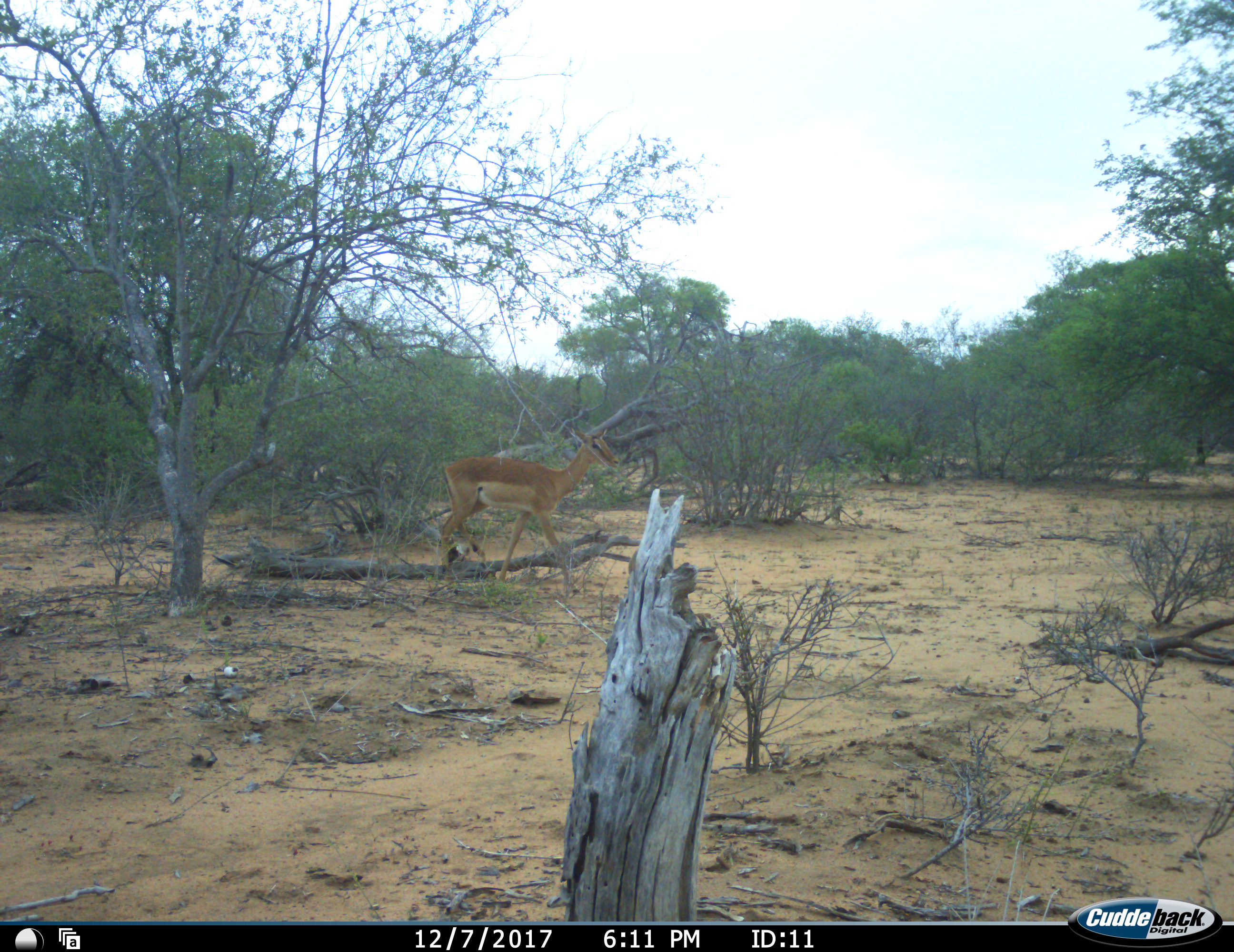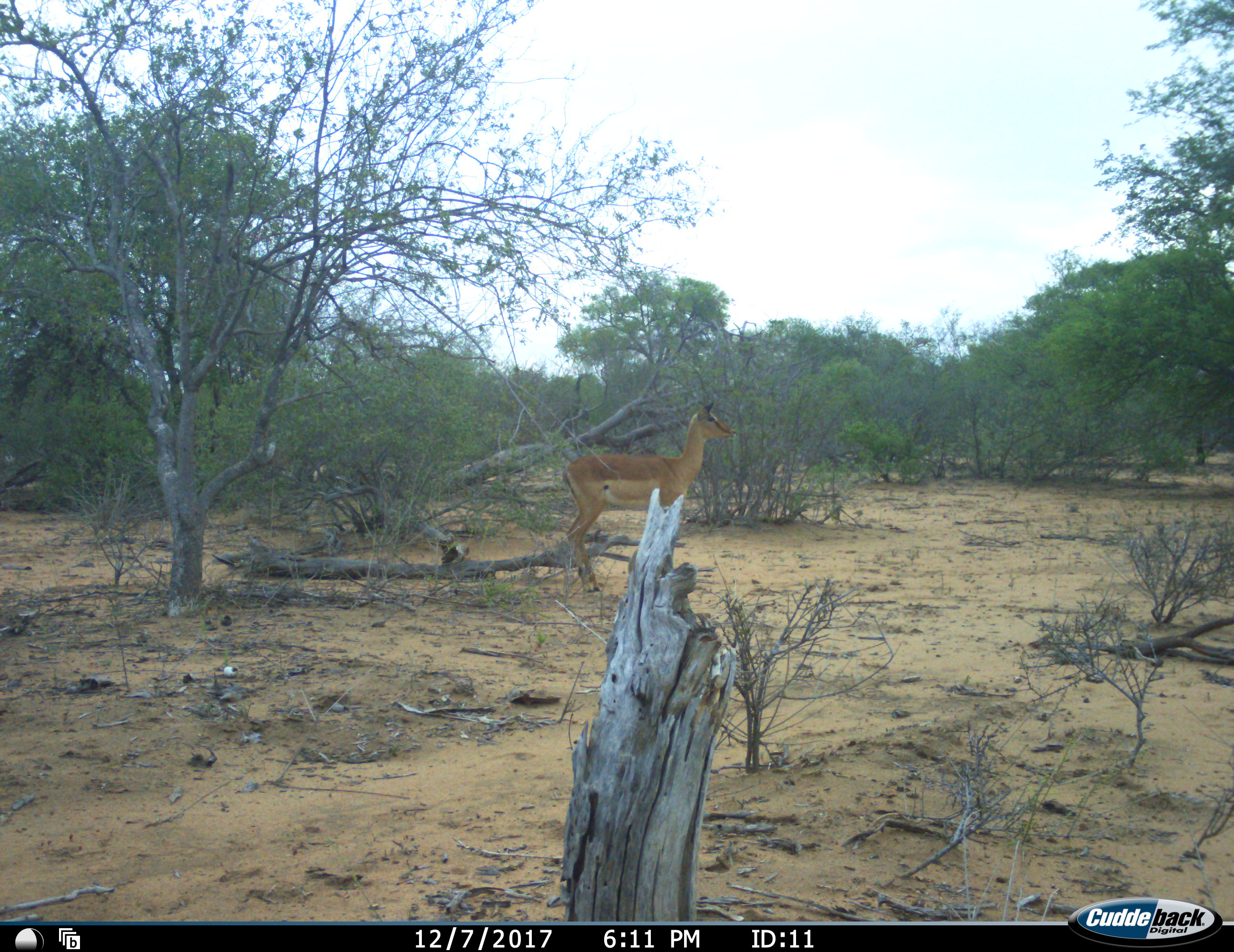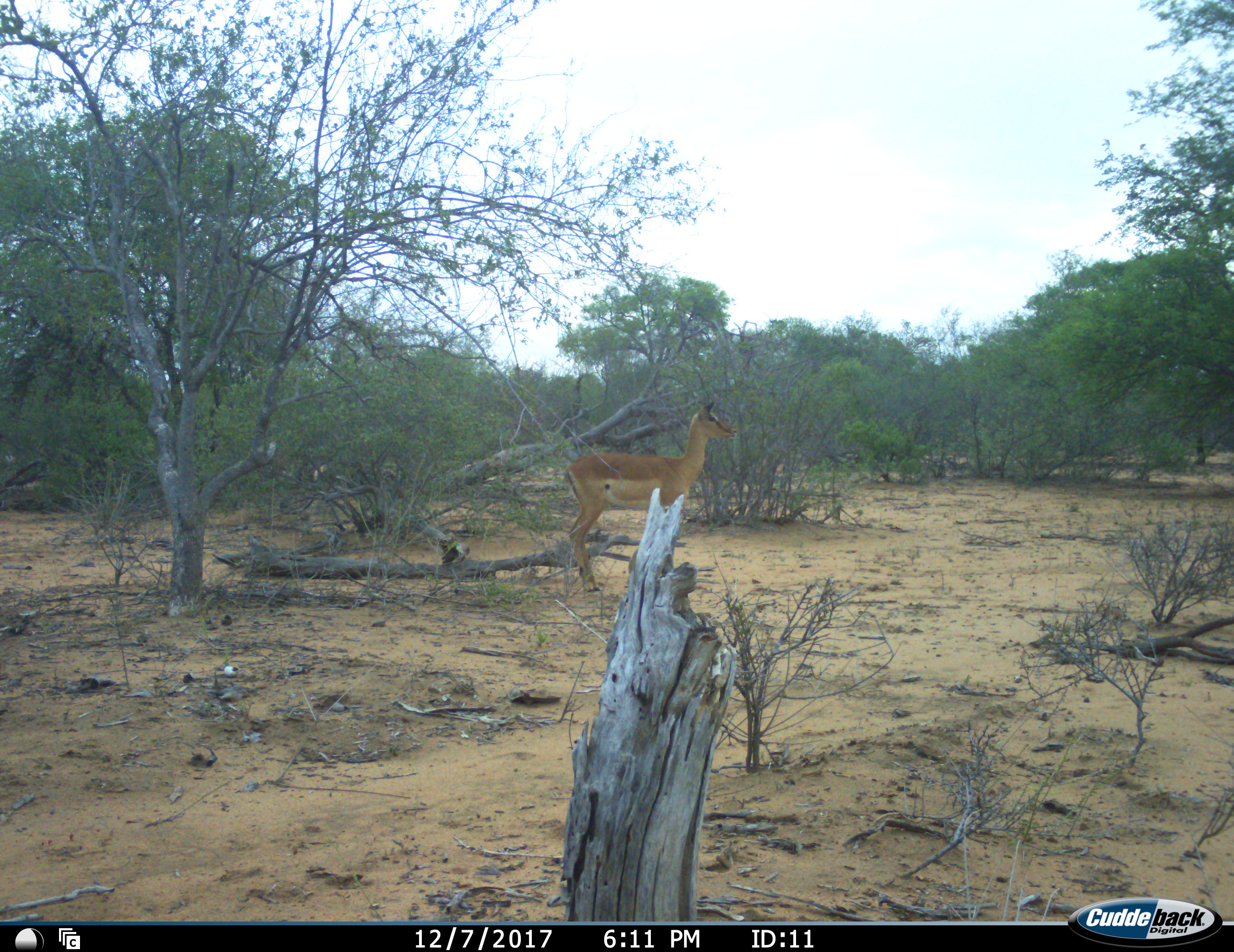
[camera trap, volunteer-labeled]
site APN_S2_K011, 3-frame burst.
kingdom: Animalia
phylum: Chordata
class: Mammalia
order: Artiodactyla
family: Bovidae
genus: Aepyceros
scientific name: Aepyceros melampus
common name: impala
Impala (Aepyceros melampus), count 1. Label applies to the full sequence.